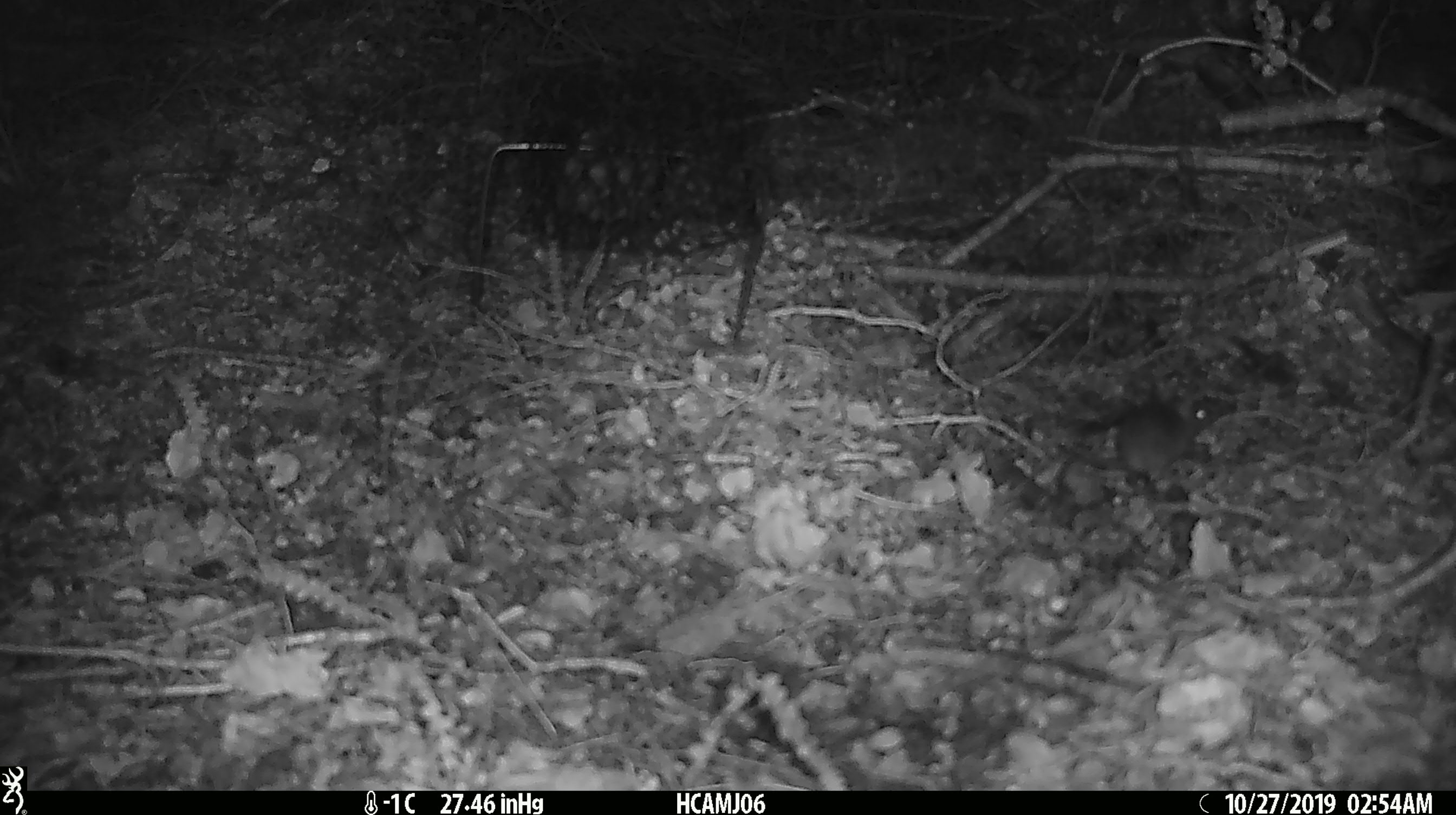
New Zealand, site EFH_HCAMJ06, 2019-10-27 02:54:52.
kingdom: Animalia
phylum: Chordata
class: Mammalia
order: Rodentia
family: Muridae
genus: Mus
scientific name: Mus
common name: mouse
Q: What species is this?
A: Mouse (Mus).